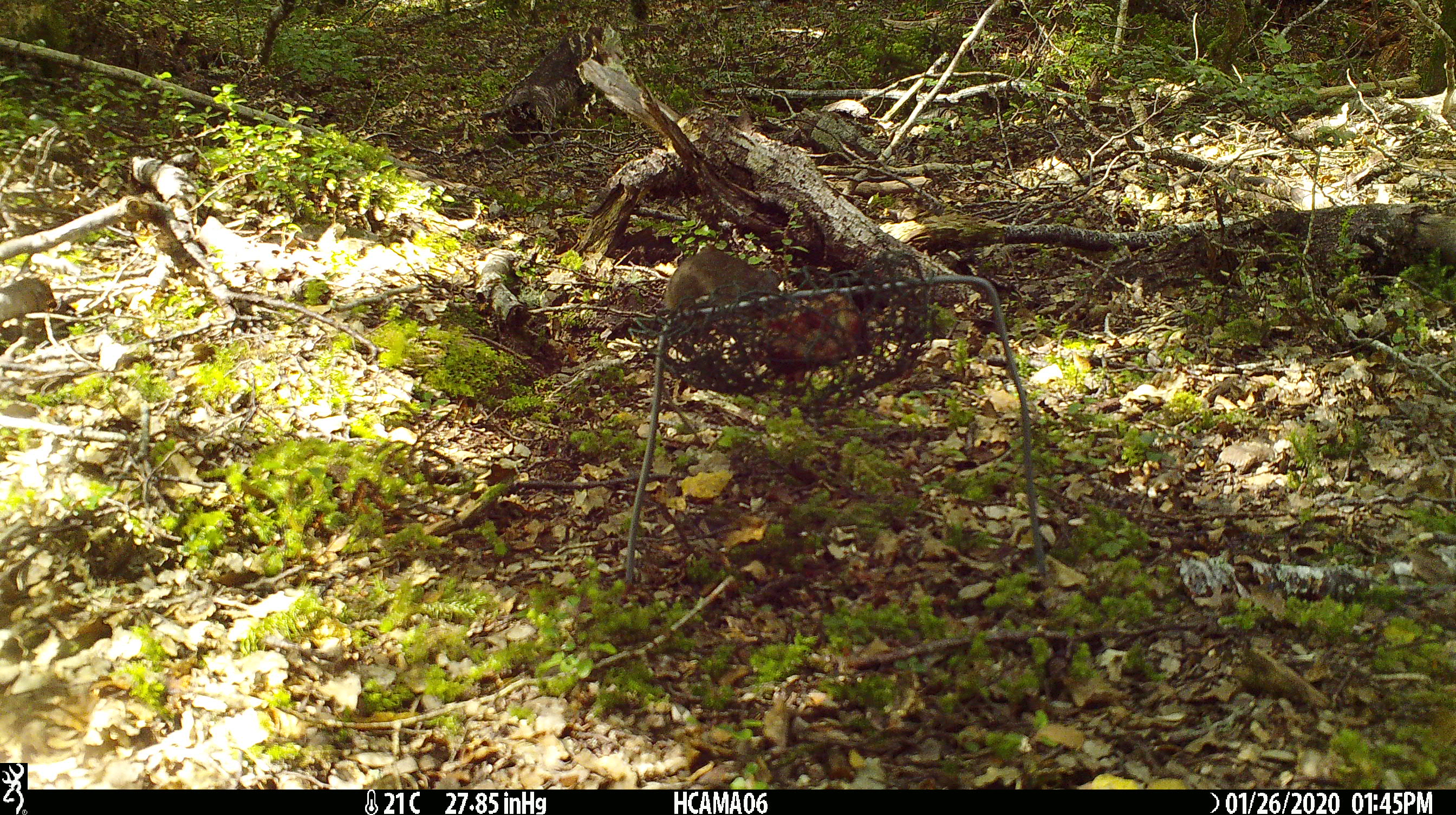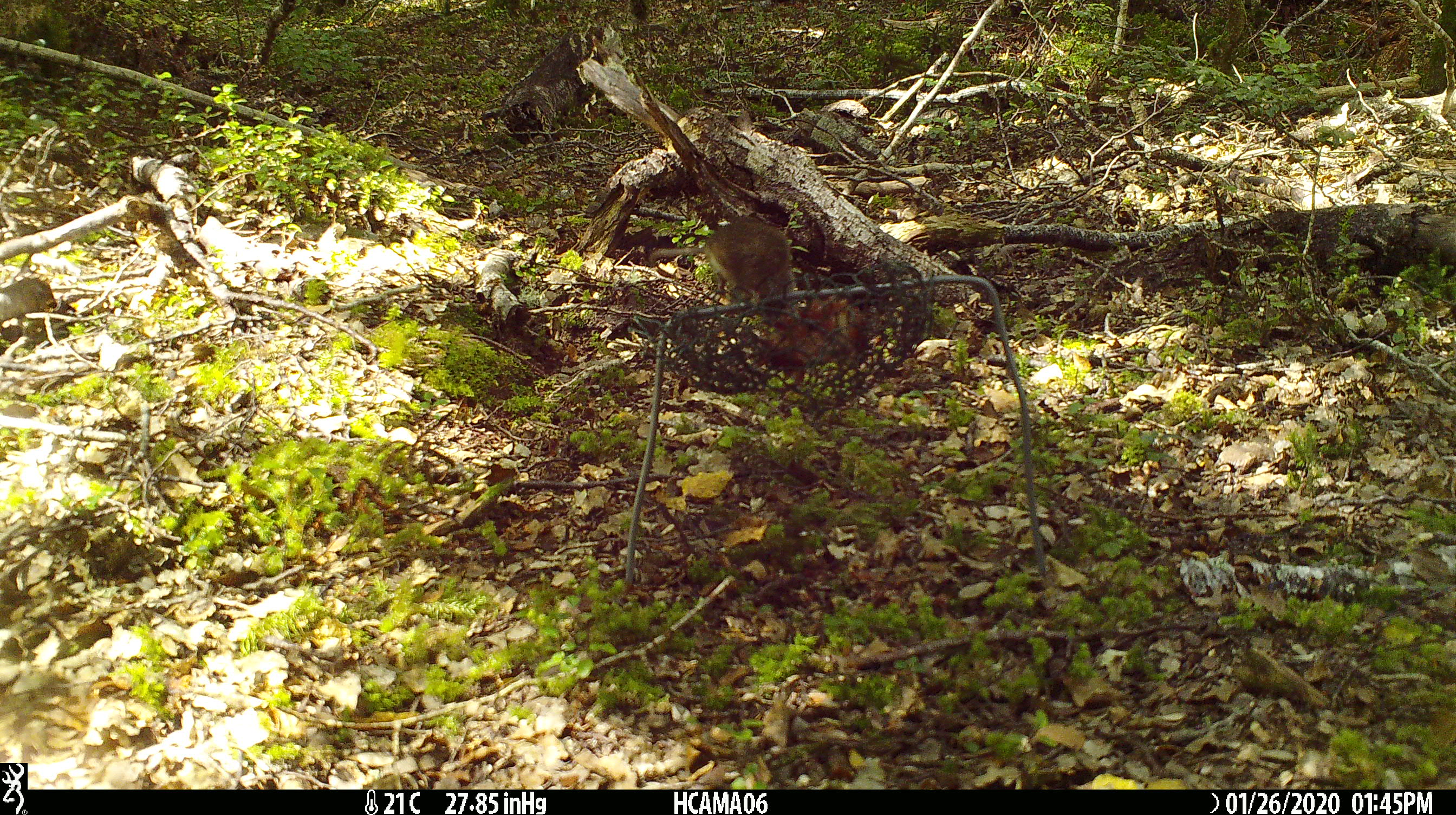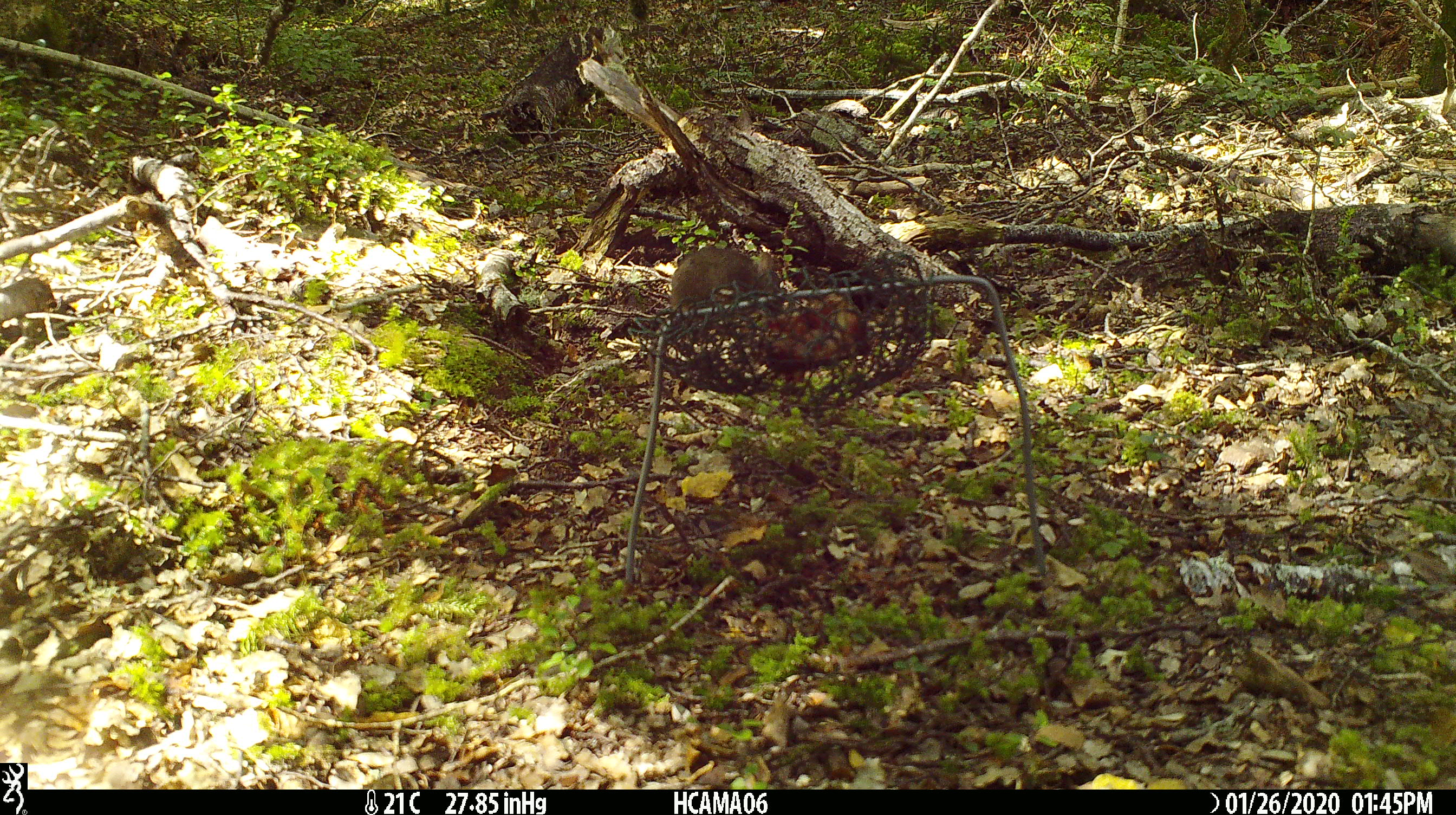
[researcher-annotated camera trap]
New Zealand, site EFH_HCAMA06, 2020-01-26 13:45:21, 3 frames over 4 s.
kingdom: Animalia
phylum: Chordata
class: Mammalia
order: Rodentia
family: Muridae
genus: Mus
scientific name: Mus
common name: mouse